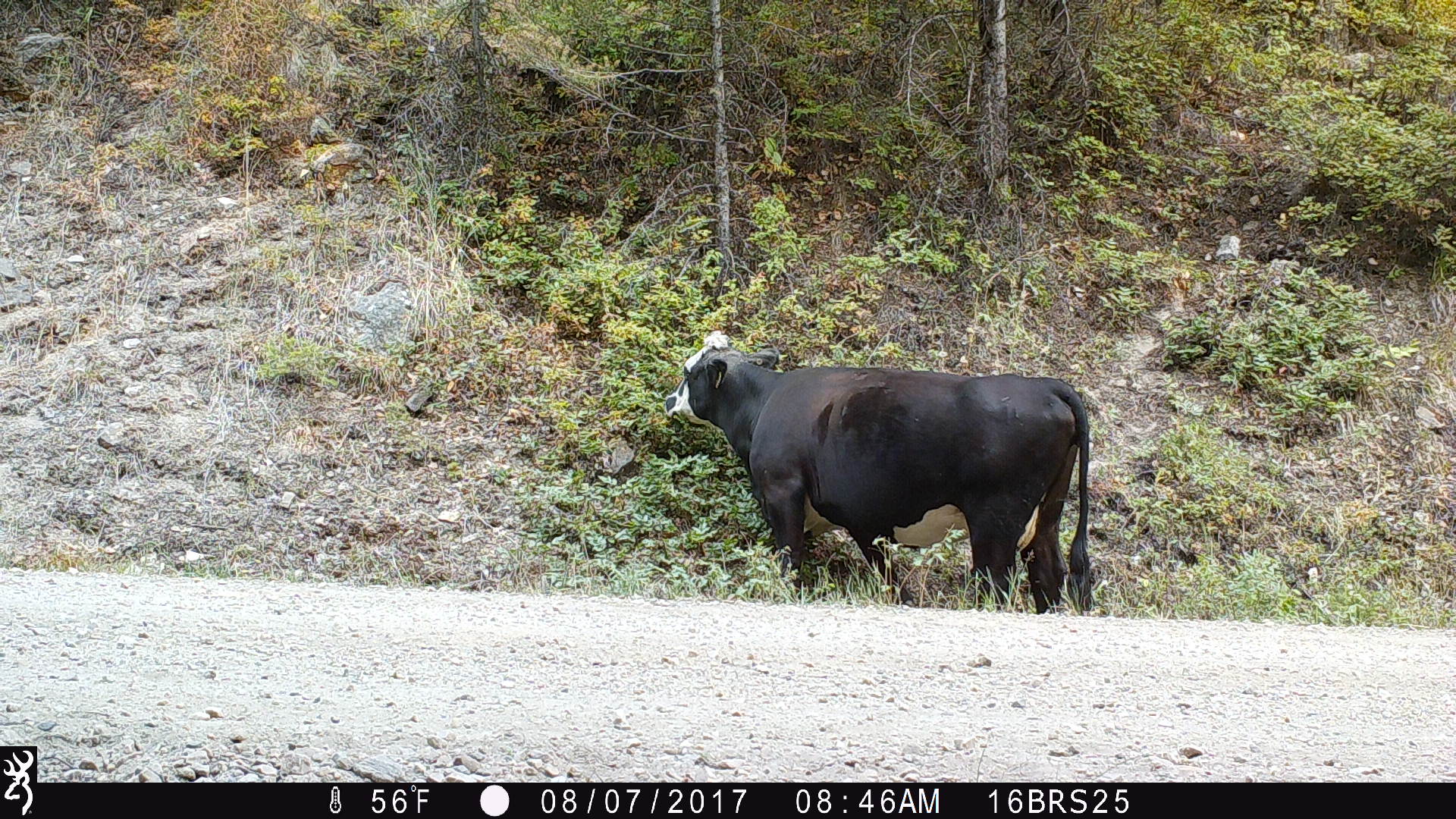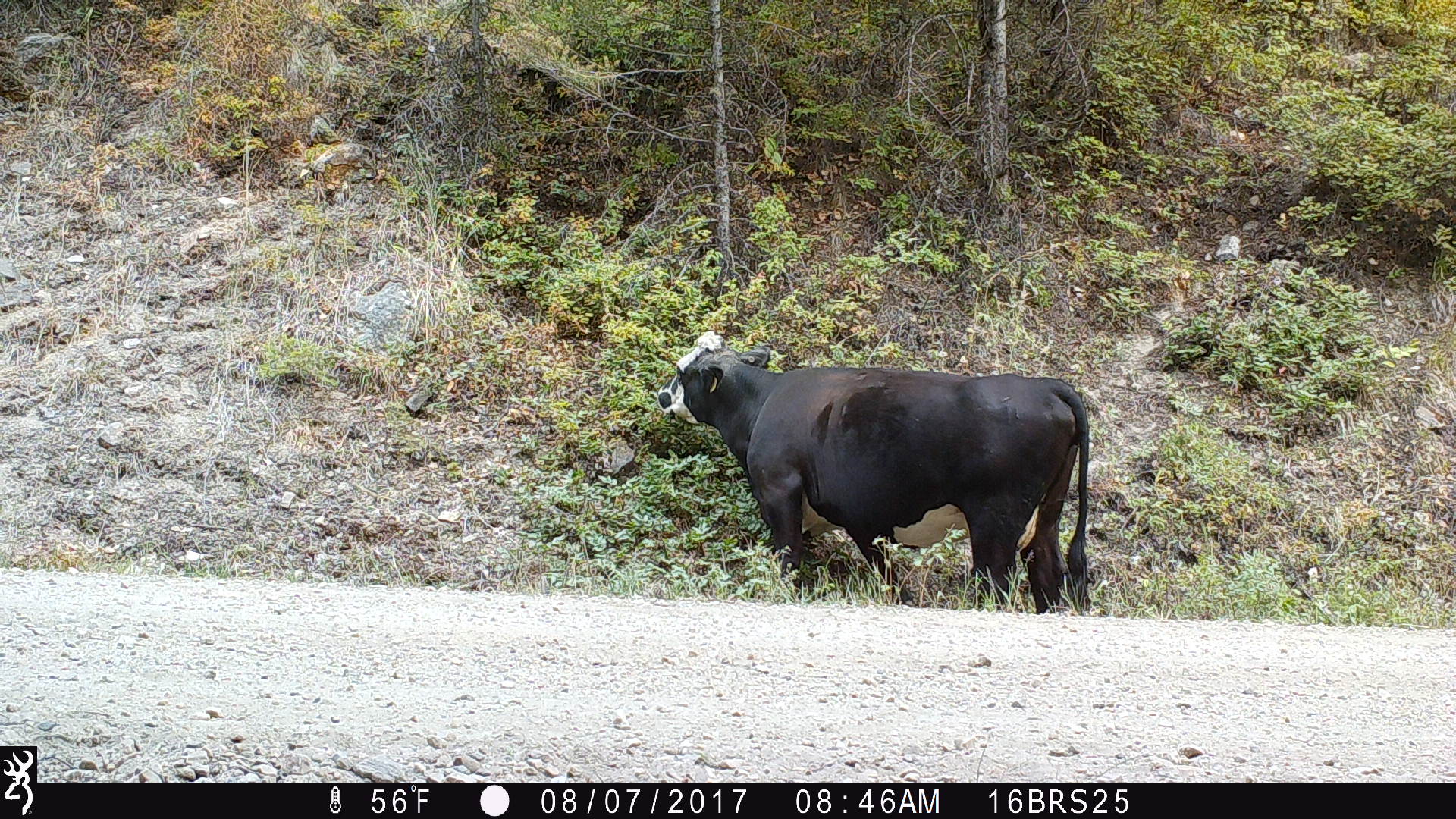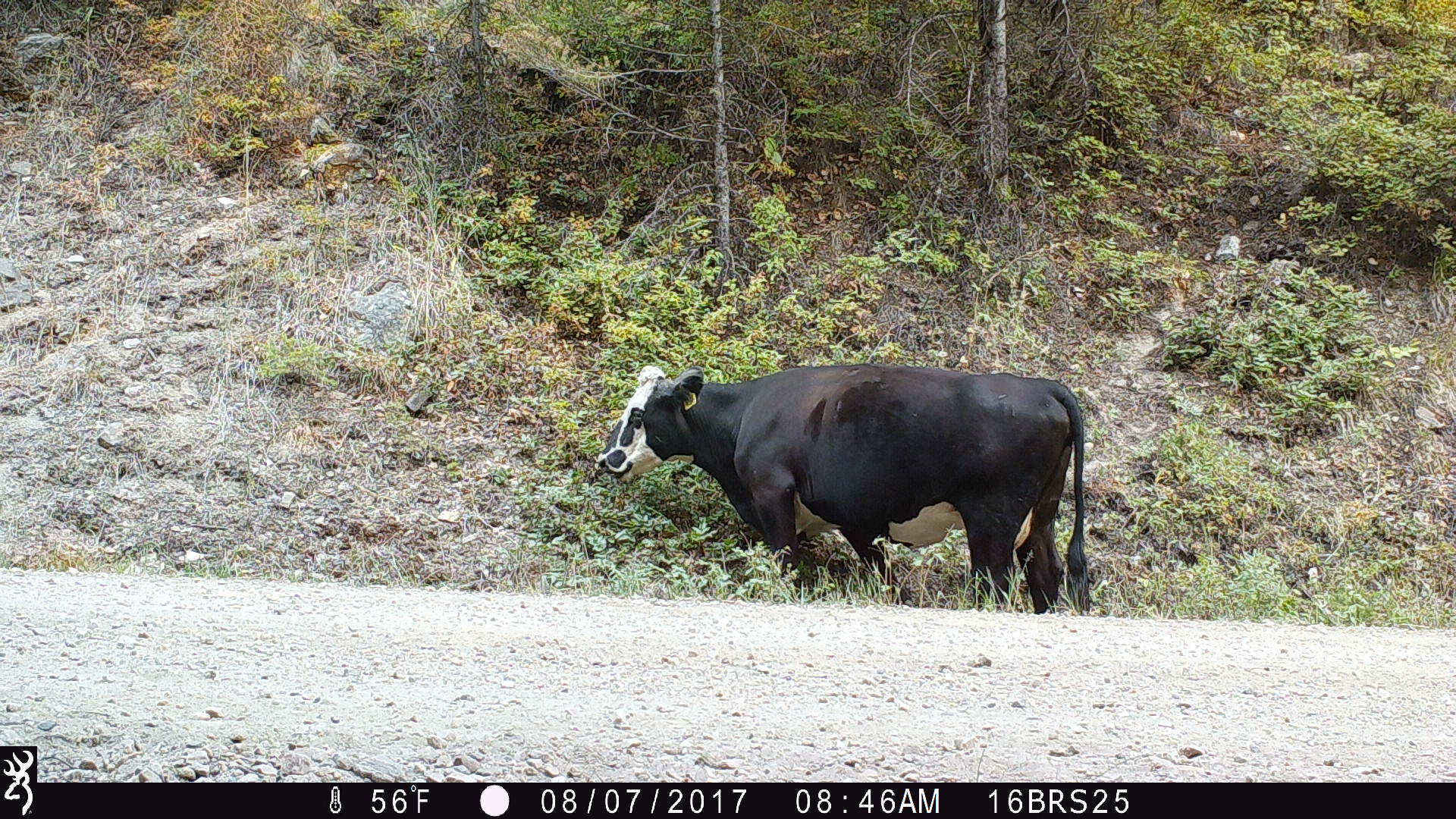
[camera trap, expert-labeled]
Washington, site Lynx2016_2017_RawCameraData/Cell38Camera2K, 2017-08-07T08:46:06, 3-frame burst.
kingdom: Animalia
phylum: Chordata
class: Mammalia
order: Artiodactyla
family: Bovidae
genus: Bos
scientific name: Bos taurus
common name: domestic cattle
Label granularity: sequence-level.